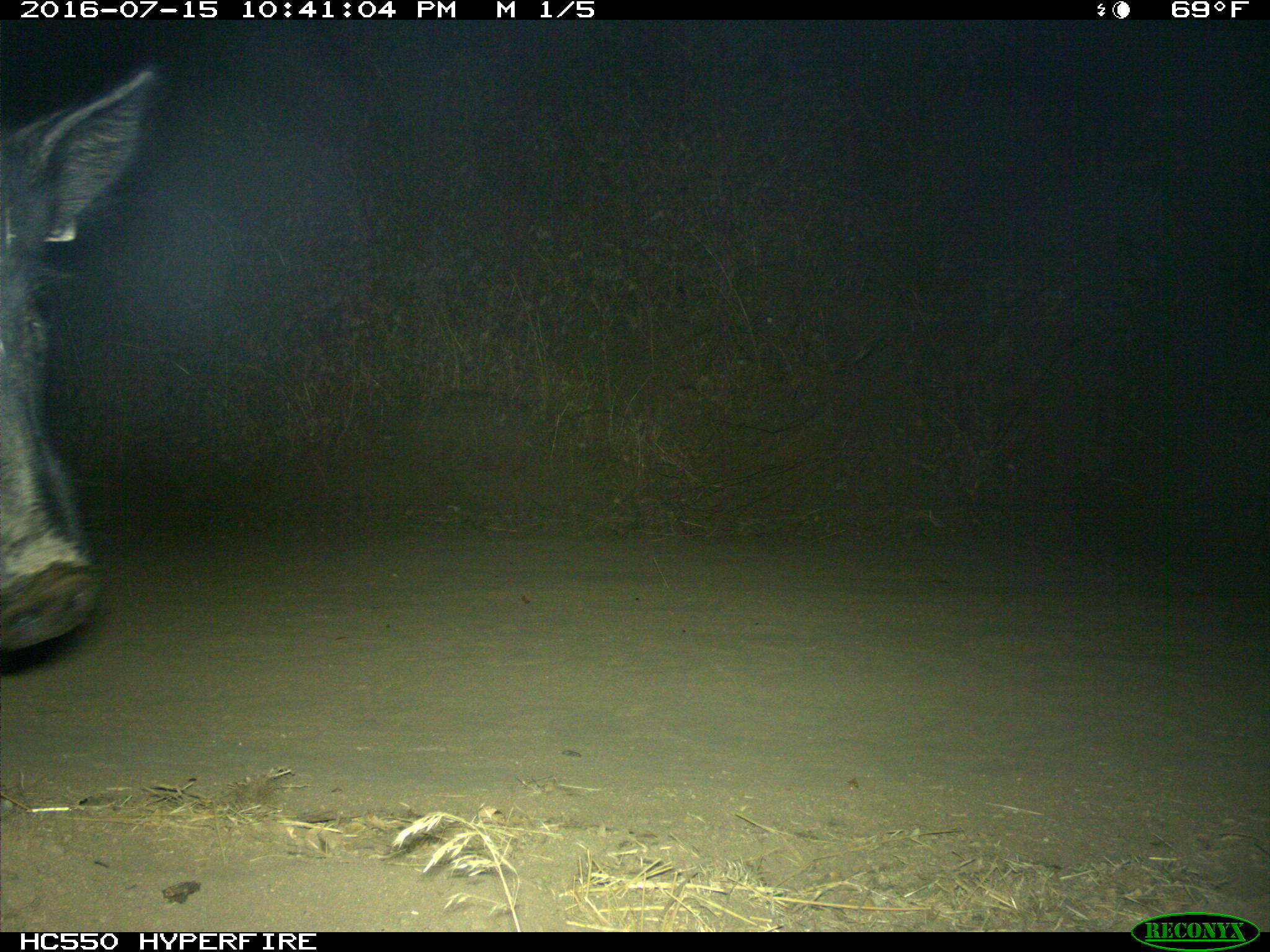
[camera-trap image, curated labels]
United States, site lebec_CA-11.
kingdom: Animalia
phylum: Chordata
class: Mammalia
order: Artiodactyla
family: Suidae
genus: Sus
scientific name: Sus scrofa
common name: wild boar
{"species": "Sus scrofa (wild boar)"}